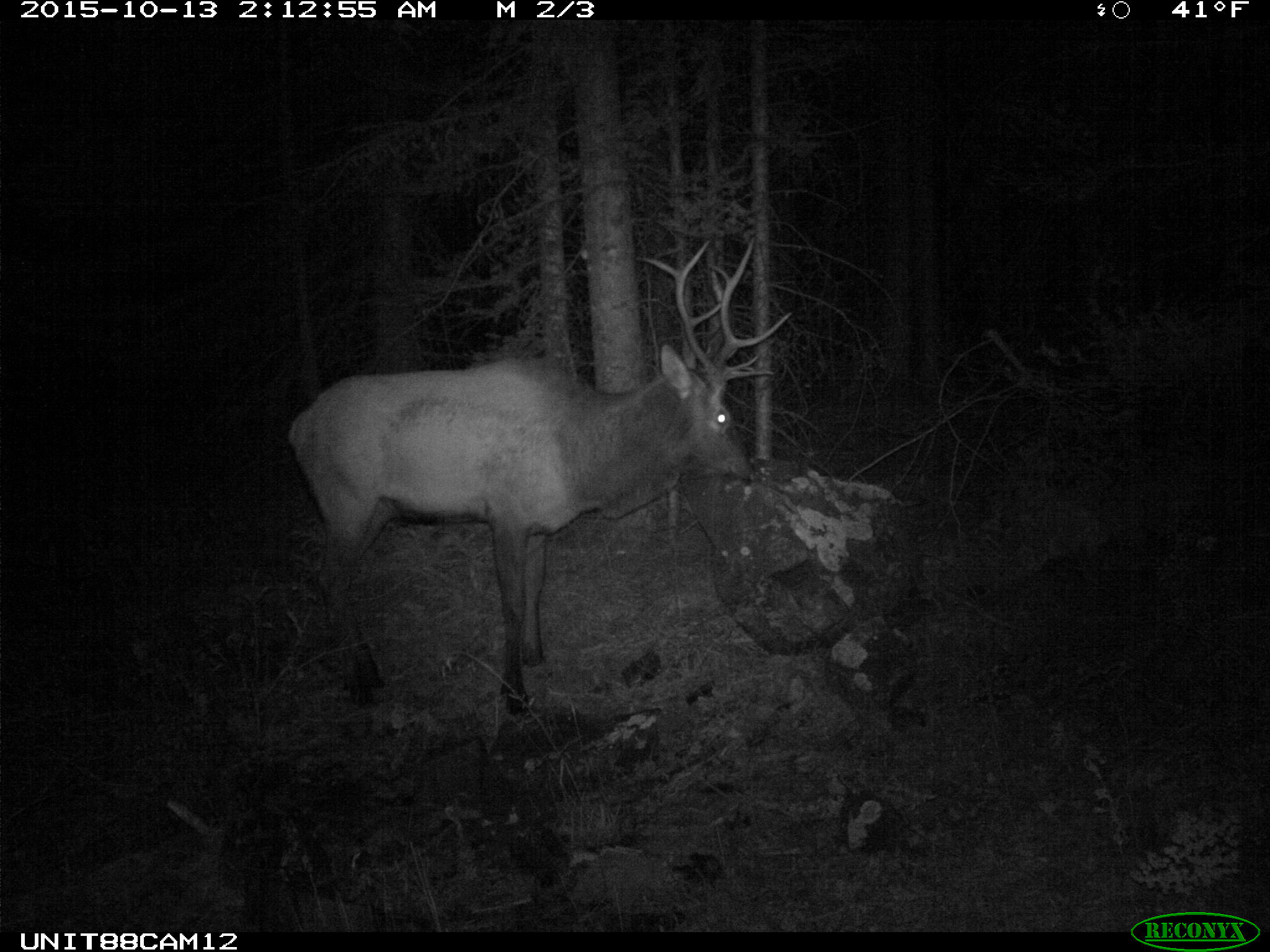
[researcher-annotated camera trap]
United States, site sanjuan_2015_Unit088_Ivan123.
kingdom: Animalia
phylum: Chordata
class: Mammalia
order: Artiodactyla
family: Cervidae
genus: Cervus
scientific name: Cervus elaphus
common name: red deer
Cervus elaphus (red deer).